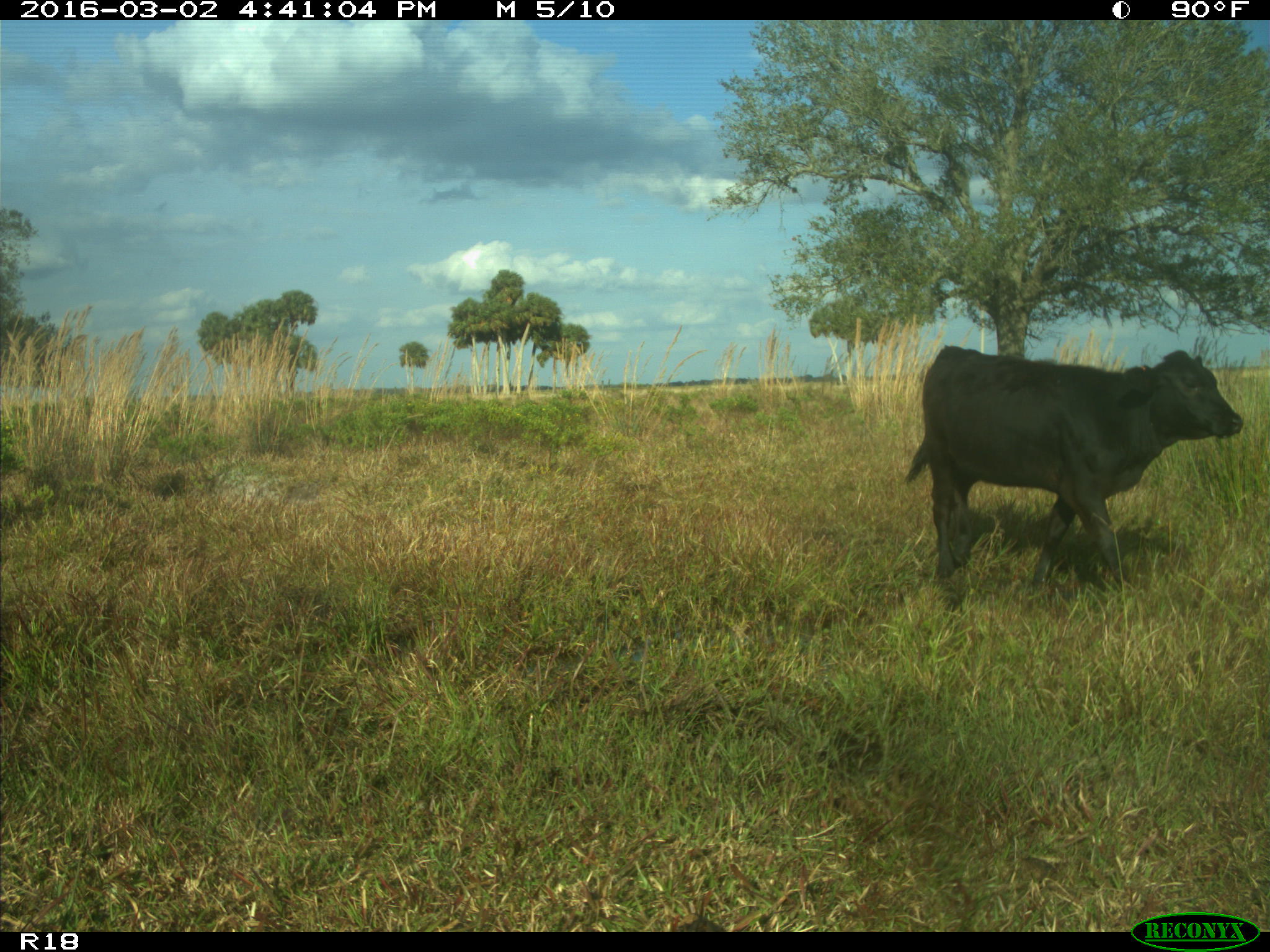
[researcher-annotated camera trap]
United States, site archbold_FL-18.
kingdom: Animalia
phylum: Chordata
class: Mammalia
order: Artiodactyla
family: Bovidae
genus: Bos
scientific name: Bos taurus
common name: domestic cow